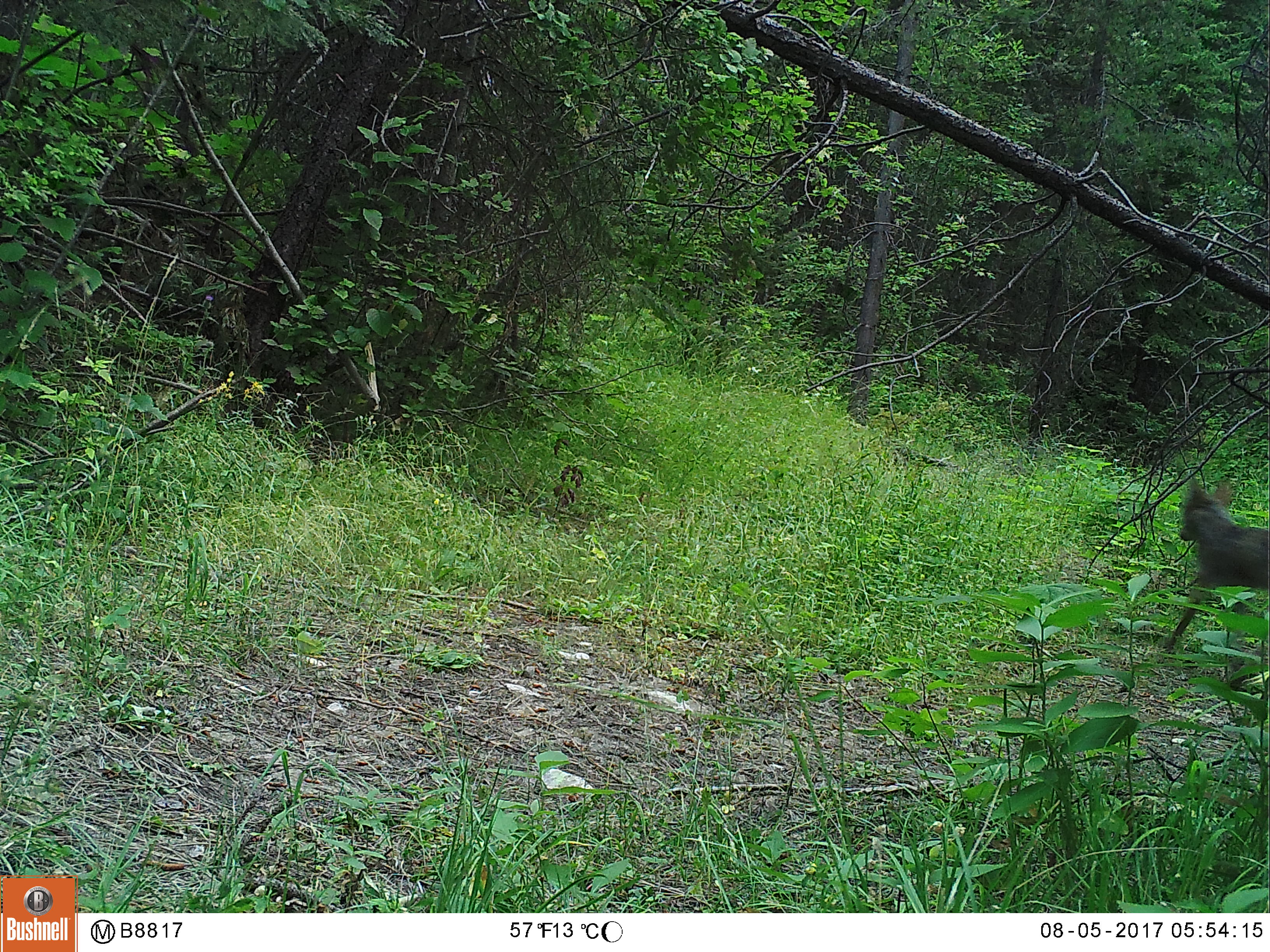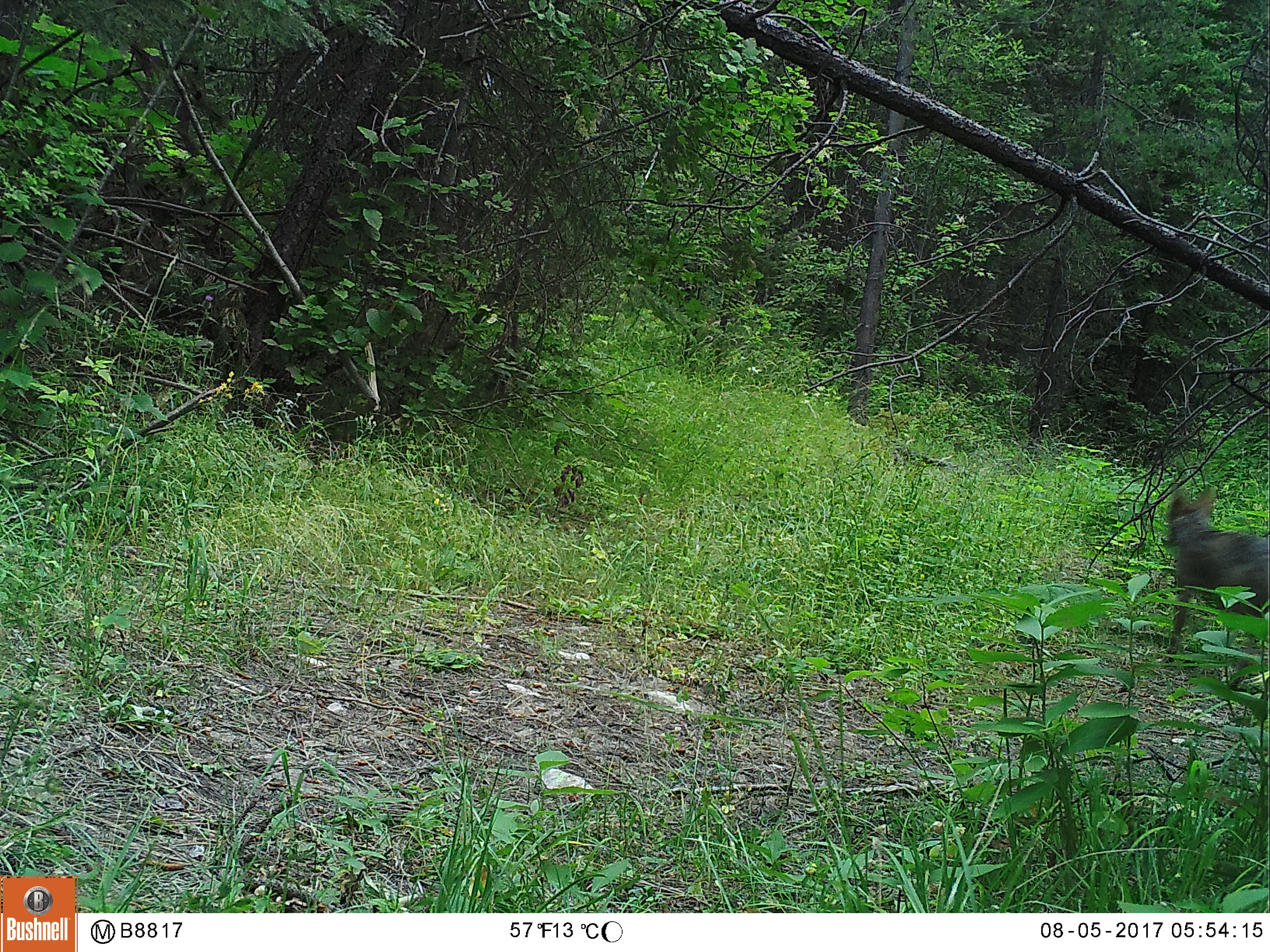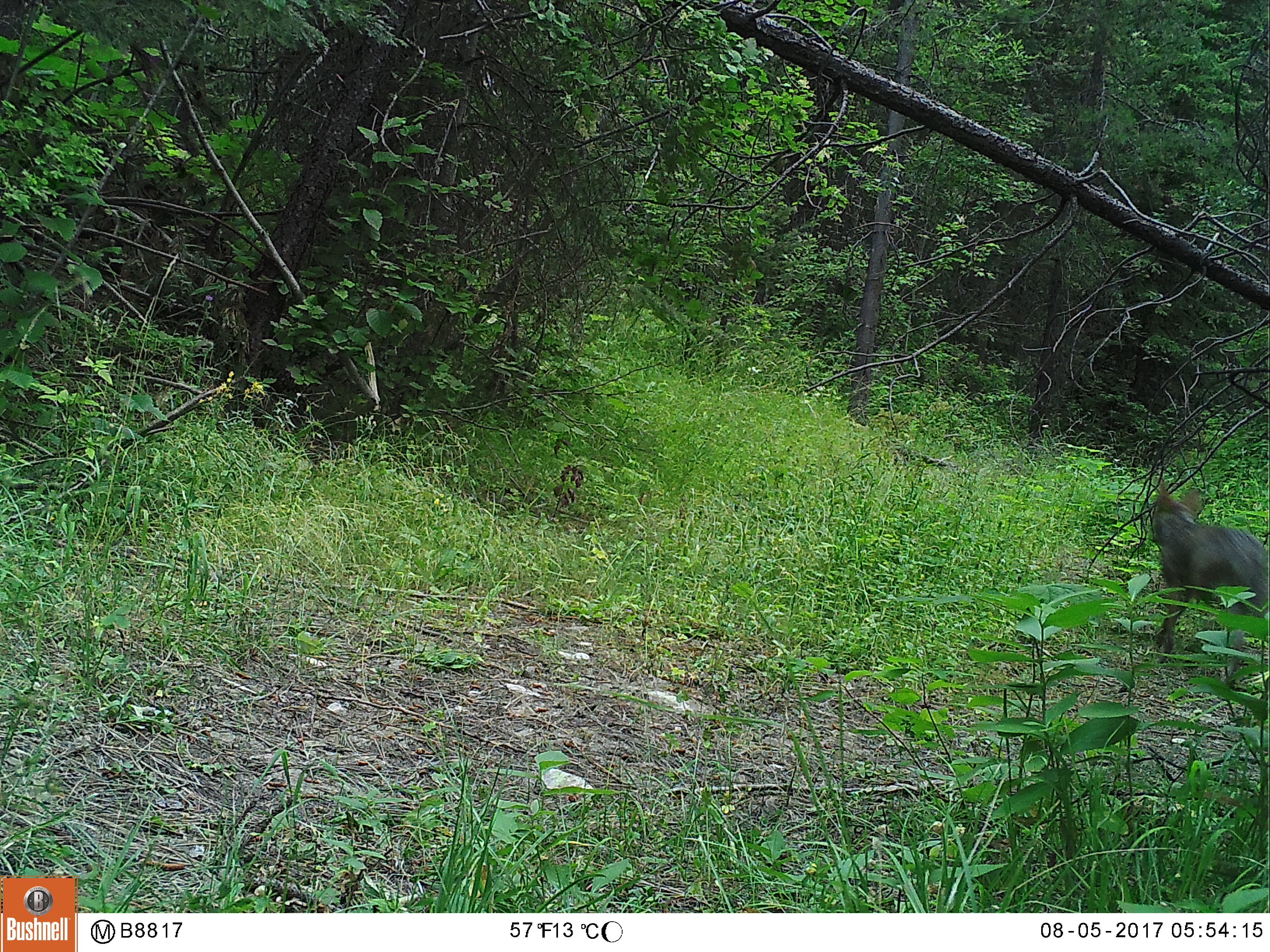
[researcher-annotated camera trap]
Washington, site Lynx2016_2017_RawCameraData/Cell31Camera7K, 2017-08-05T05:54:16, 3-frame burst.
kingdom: Animalia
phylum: Chordata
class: Mammalia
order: Carnivora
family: Canidae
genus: Canis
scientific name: Canis latrans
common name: coyote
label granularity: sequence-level